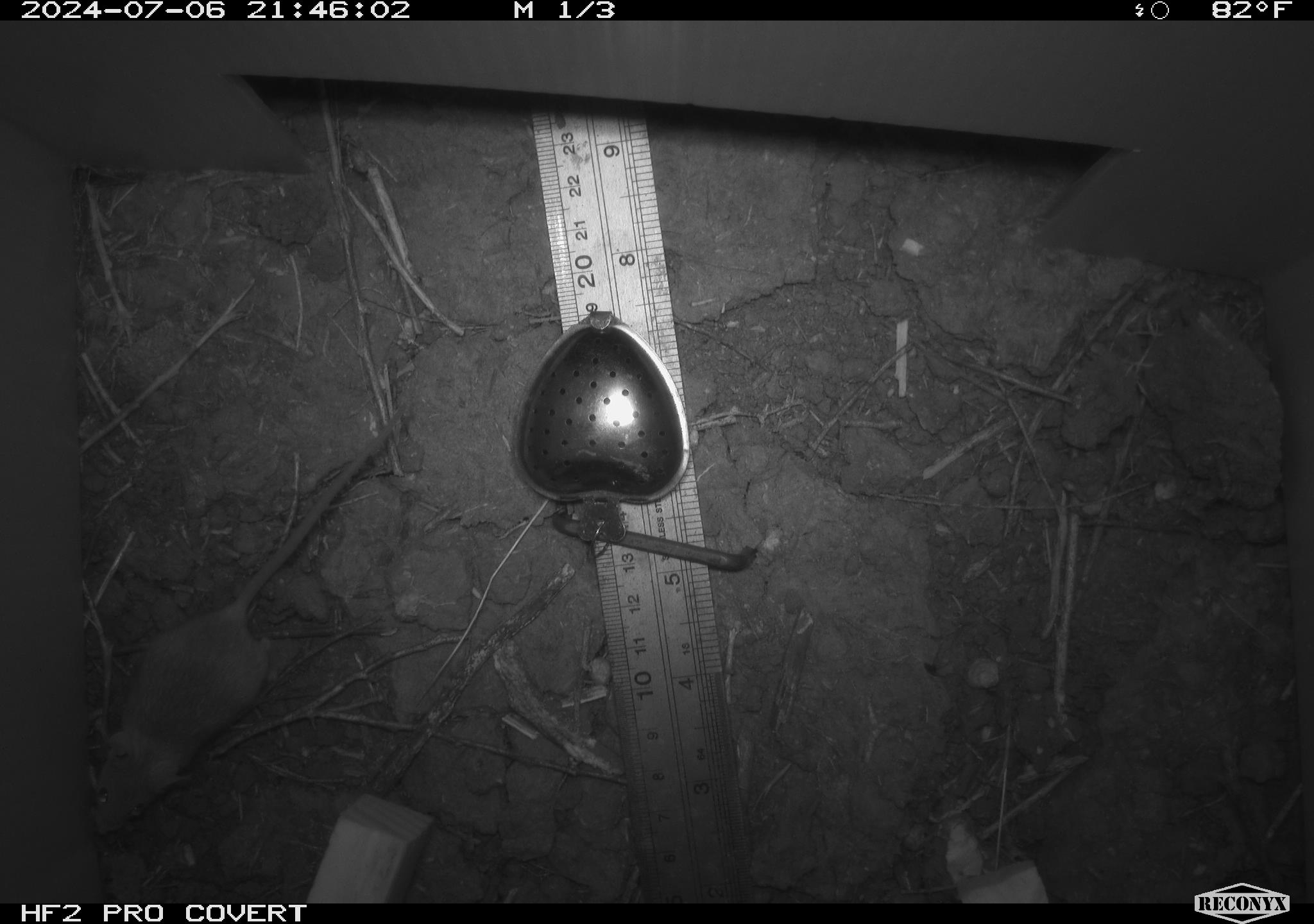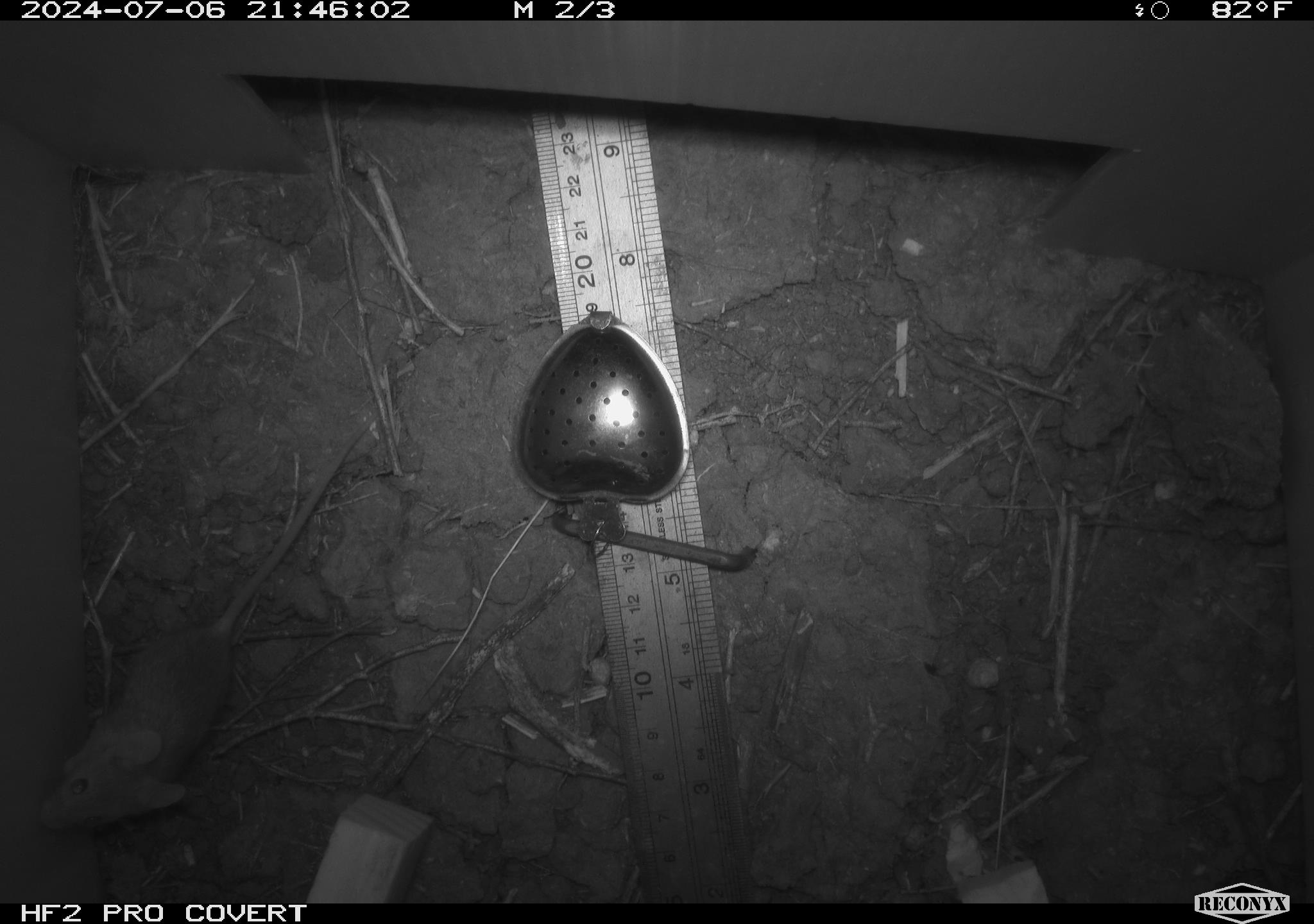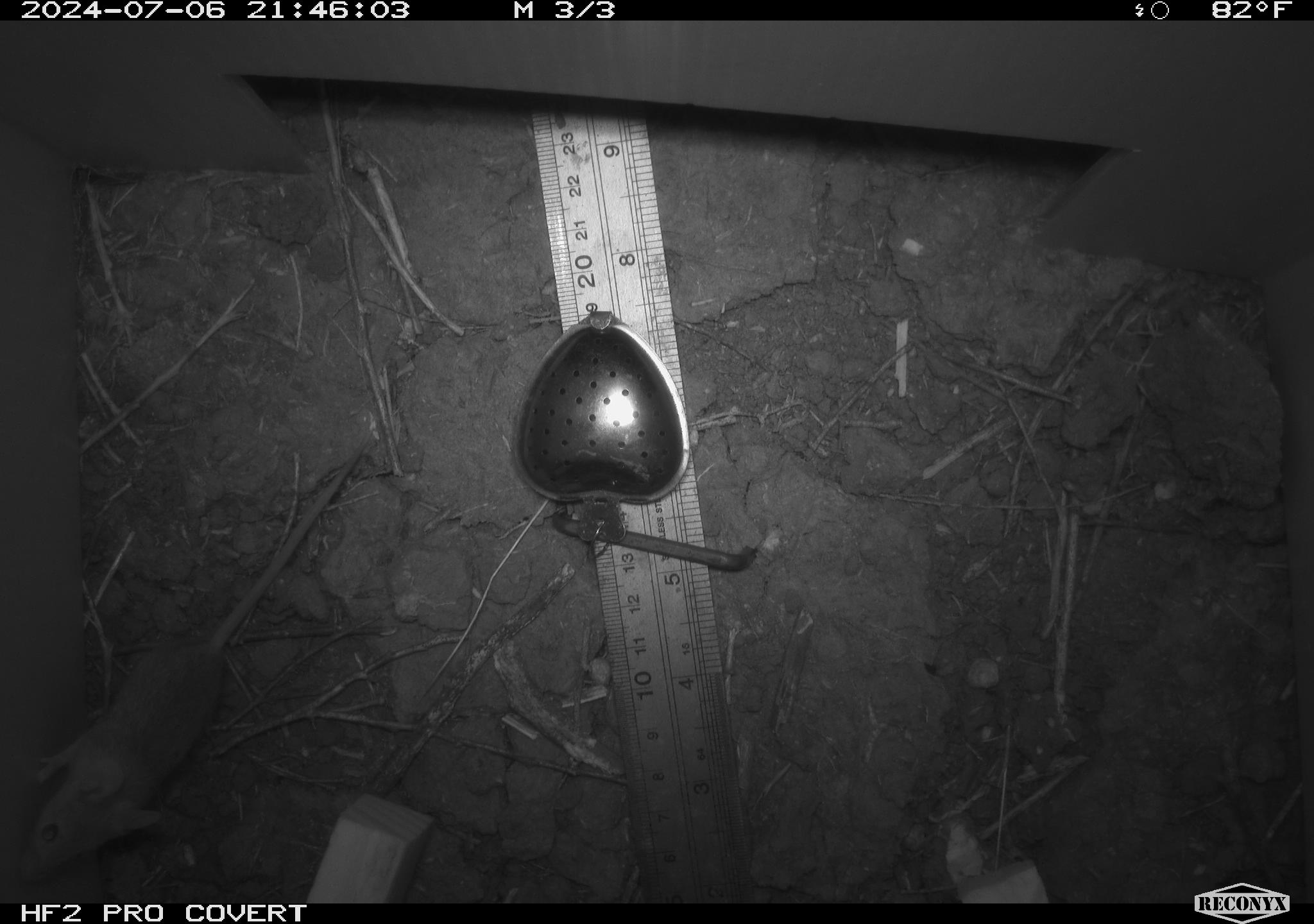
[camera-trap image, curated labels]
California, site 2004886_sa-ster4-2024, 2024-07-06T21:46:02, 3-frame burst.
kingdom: Animalia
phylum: Chordata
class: Mammalia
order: Rodentia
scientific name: Rodentia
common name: mouse species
Mouse species (Rodentia).